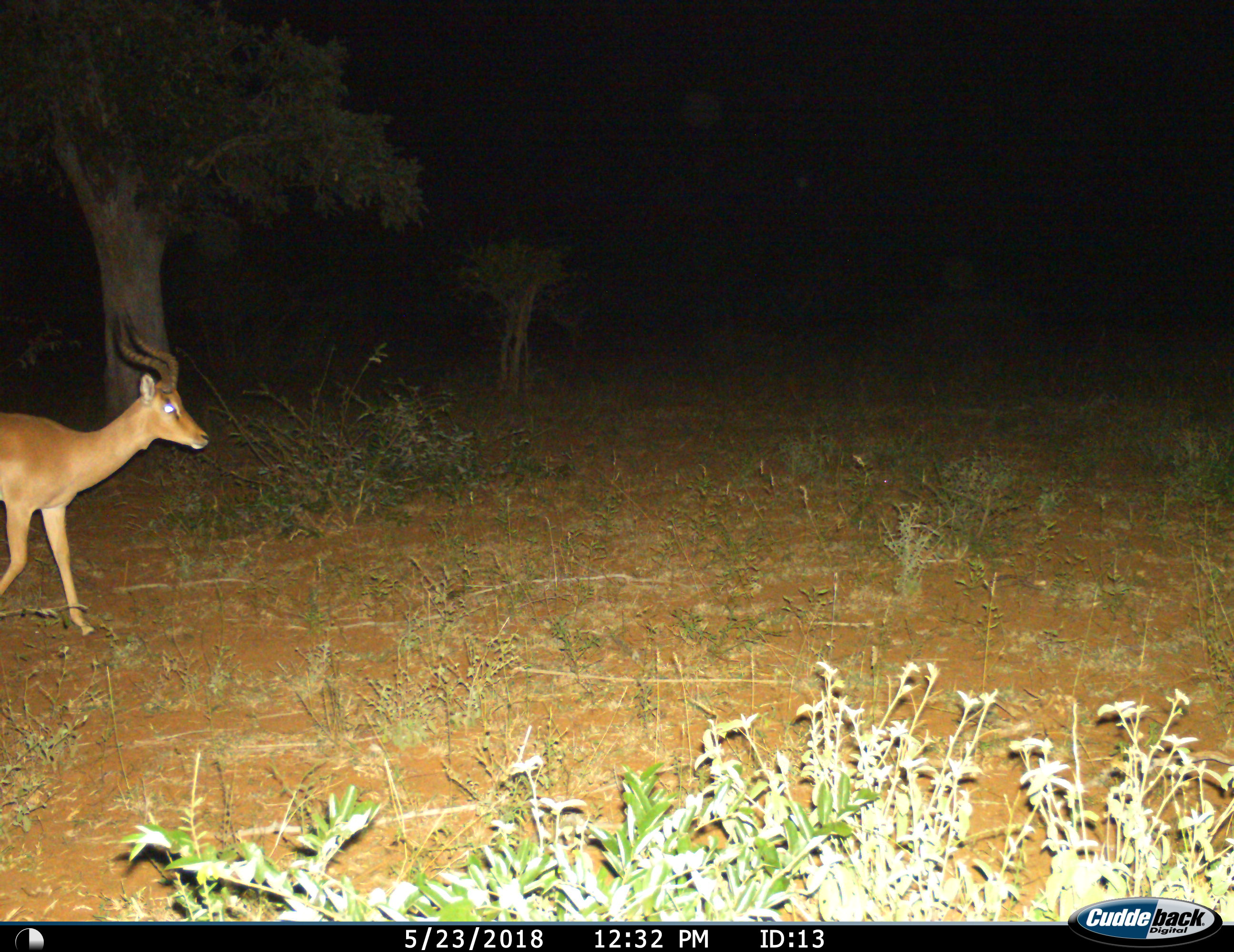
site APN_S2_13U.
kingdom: Animalia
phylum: Chordata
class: Mammalia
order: Artiodactyla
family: Bovidae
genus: Aepyceros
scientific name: Aepyceros melampus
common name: impala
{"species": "impala (Aepyceros melampus)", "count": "1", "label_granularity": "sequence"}